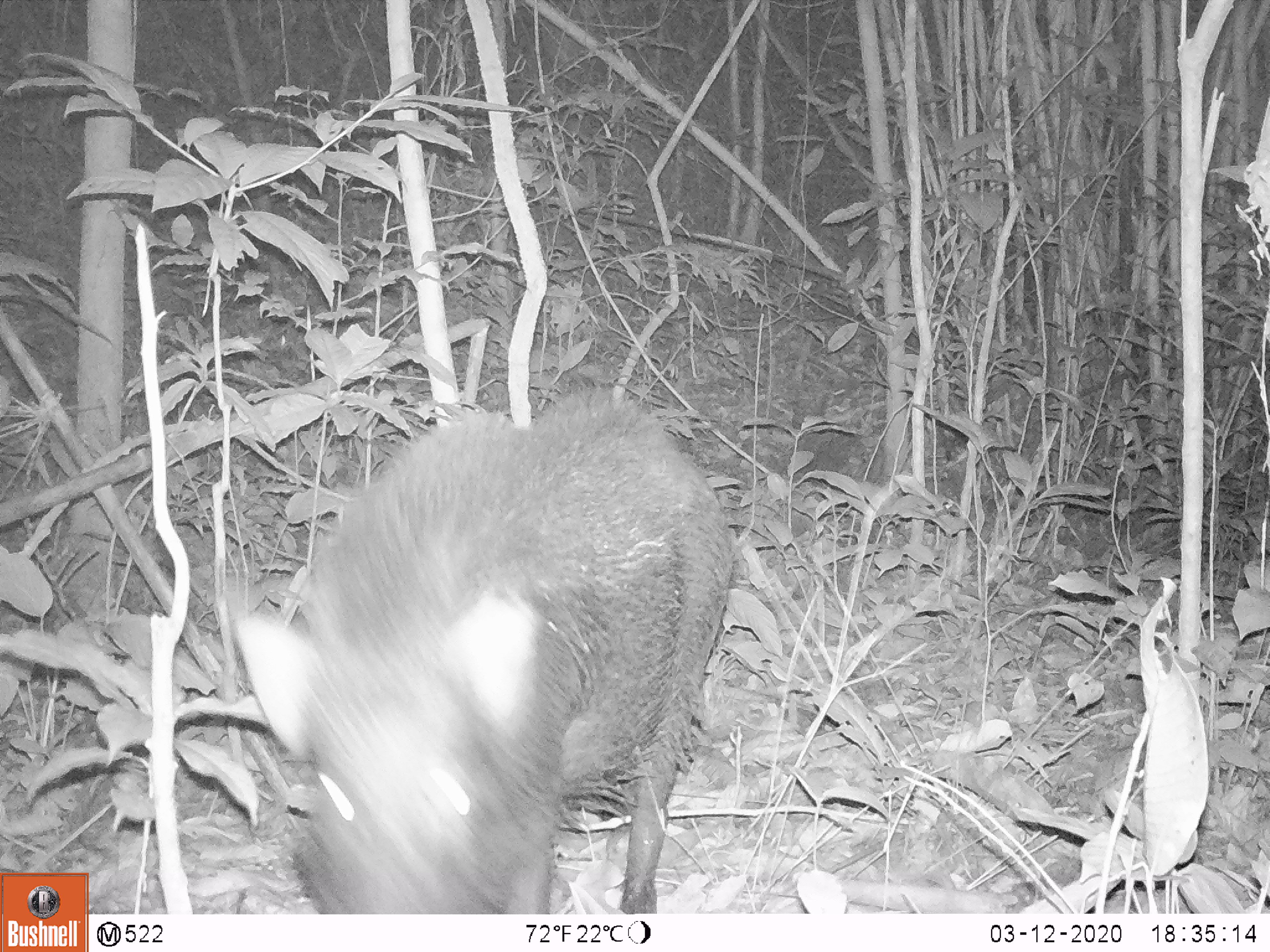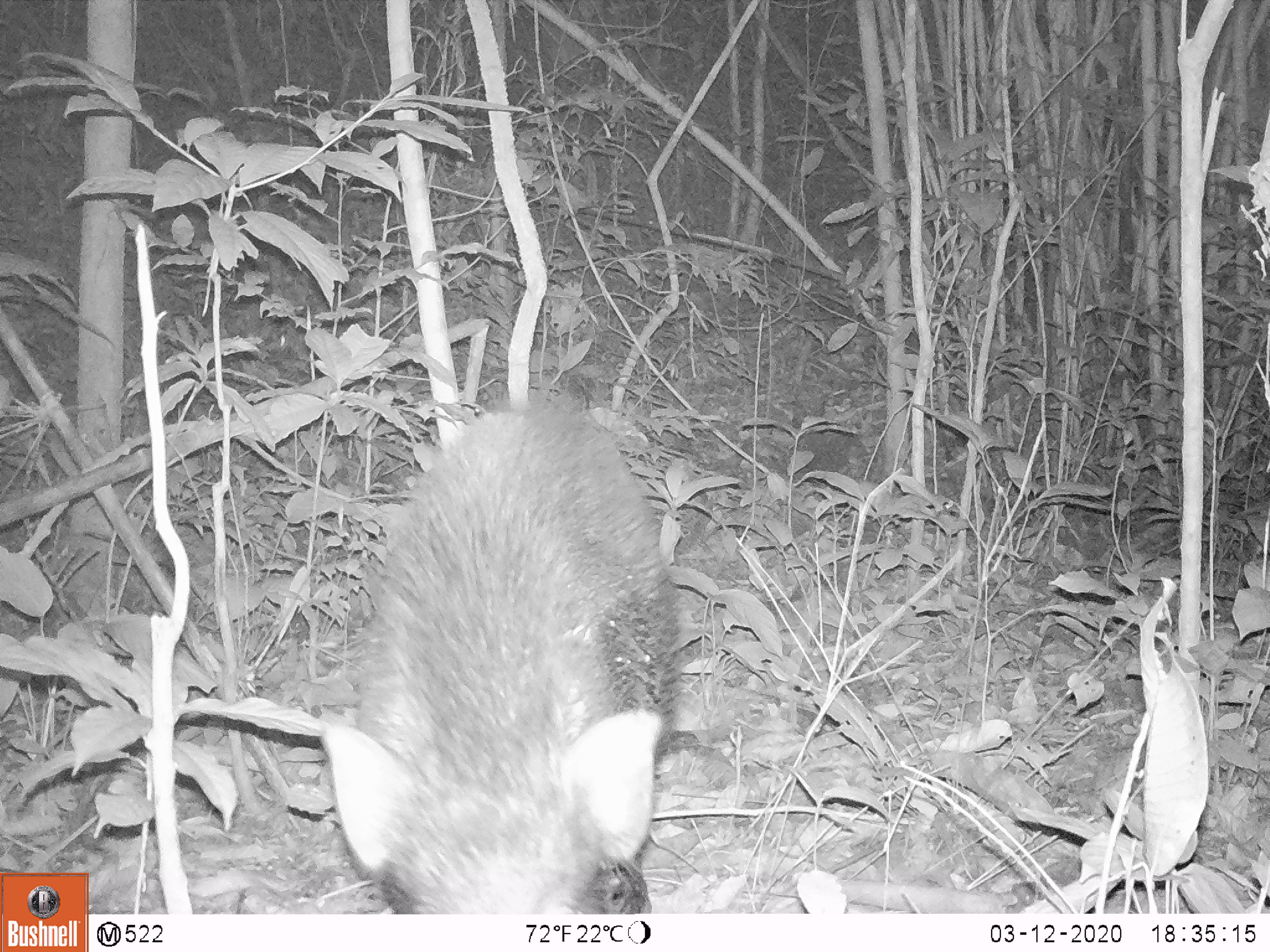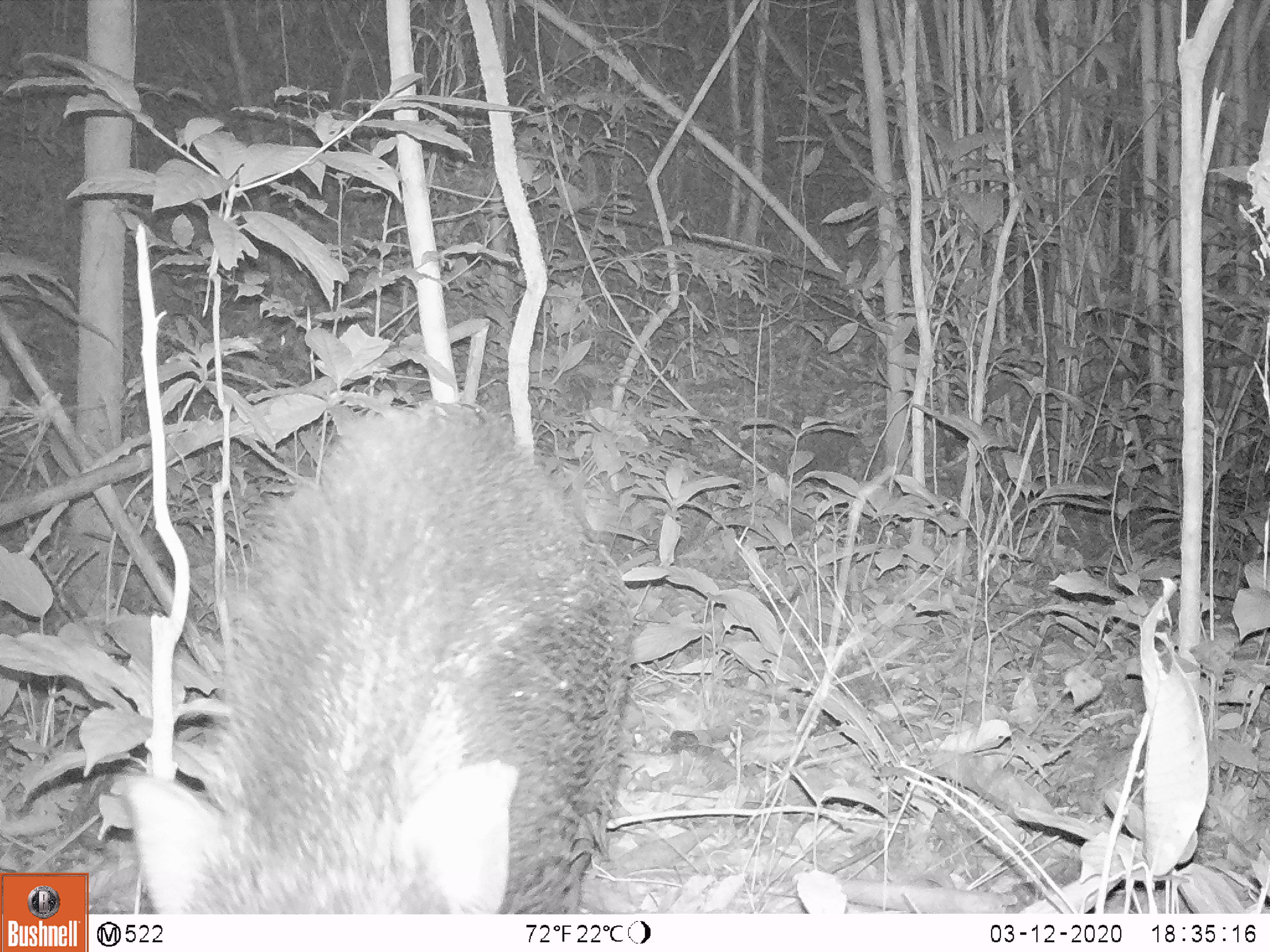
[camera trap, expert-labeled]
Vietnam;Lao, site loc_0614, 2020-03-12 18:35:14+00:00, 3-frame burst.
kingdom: Animalia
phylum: Chordata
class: Mammalia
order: Artiodactyla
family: Suidae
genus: Sus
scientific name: Sus scrofa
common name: eurasian wild pig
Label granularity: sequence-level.